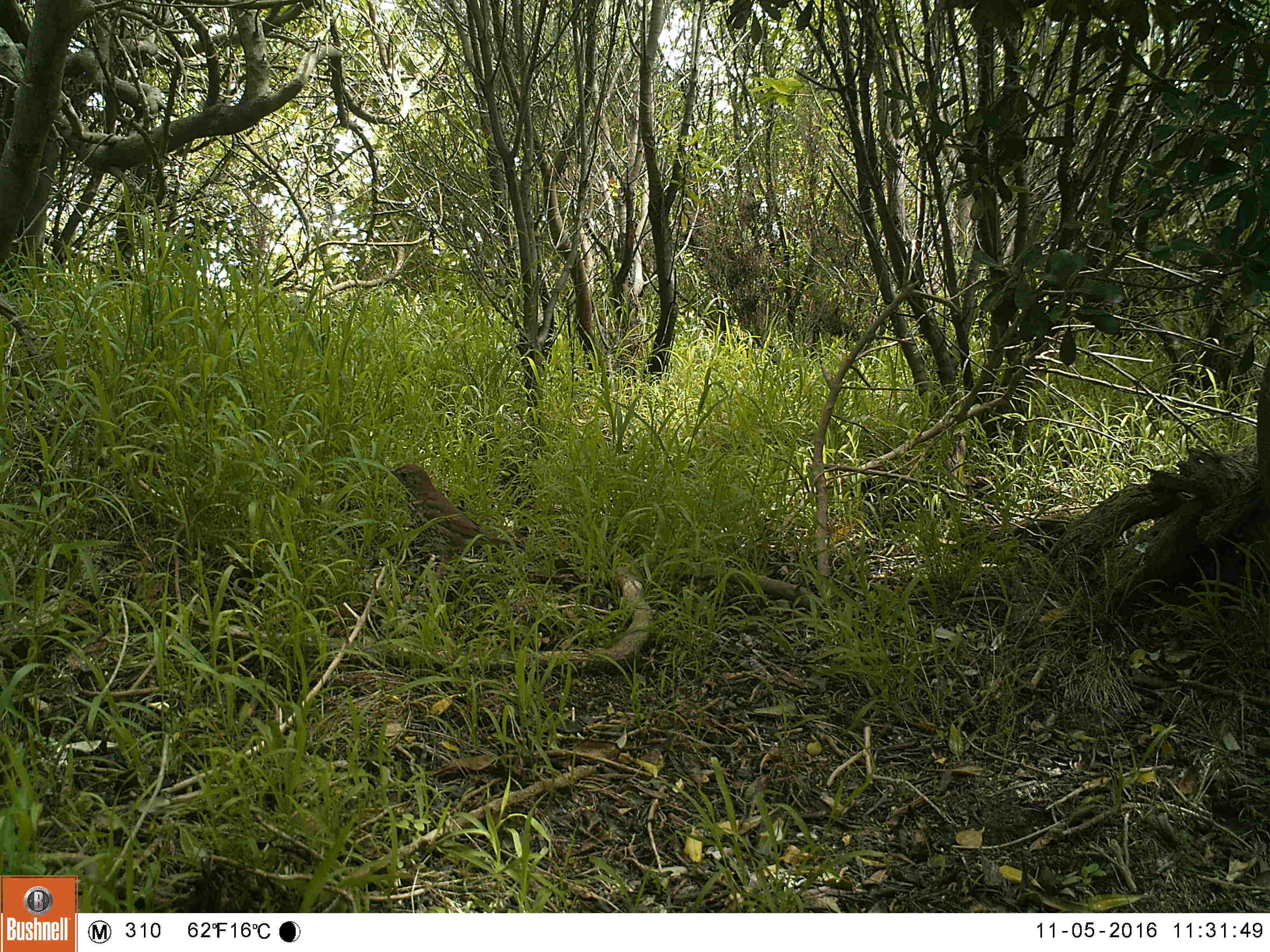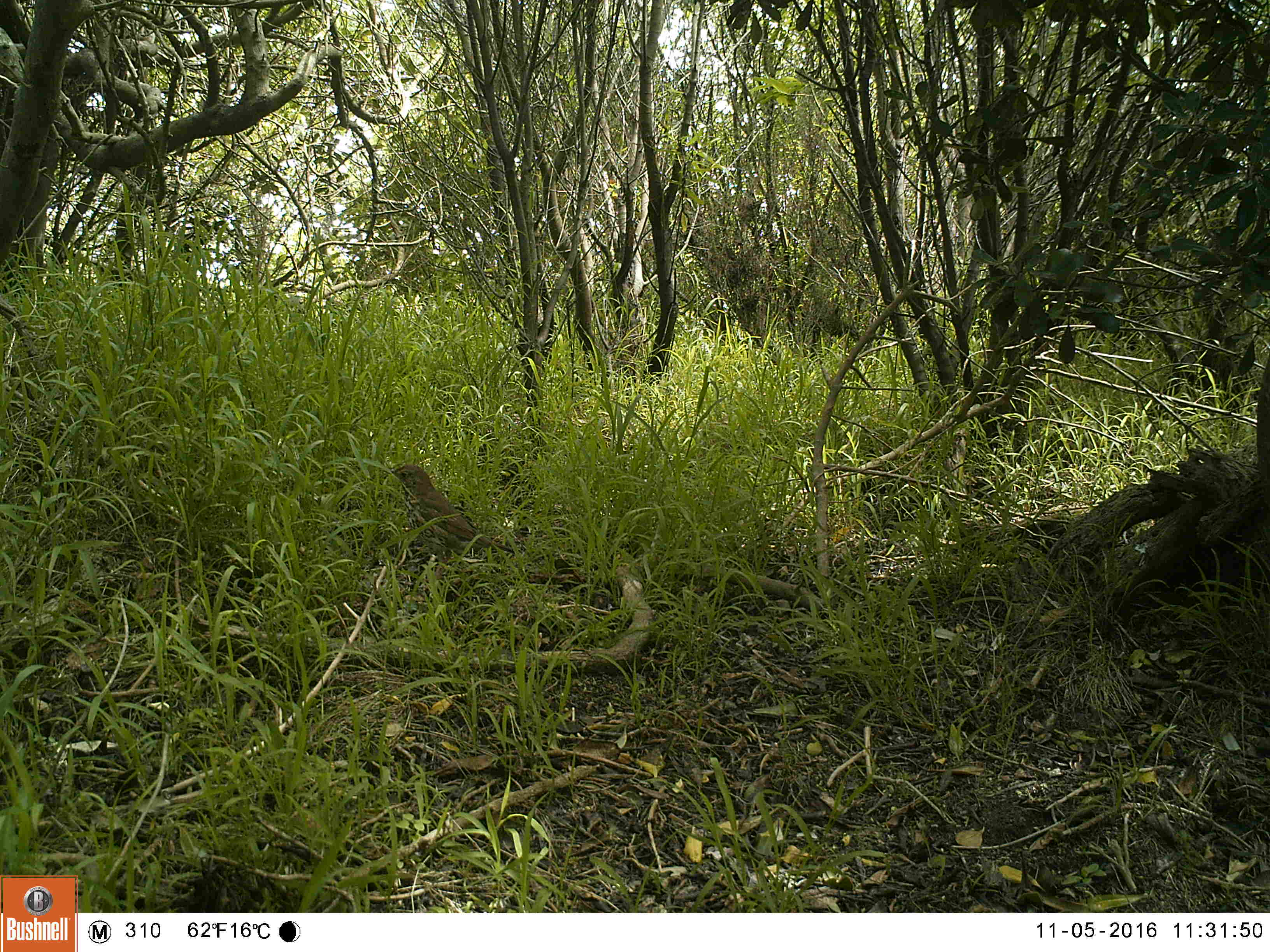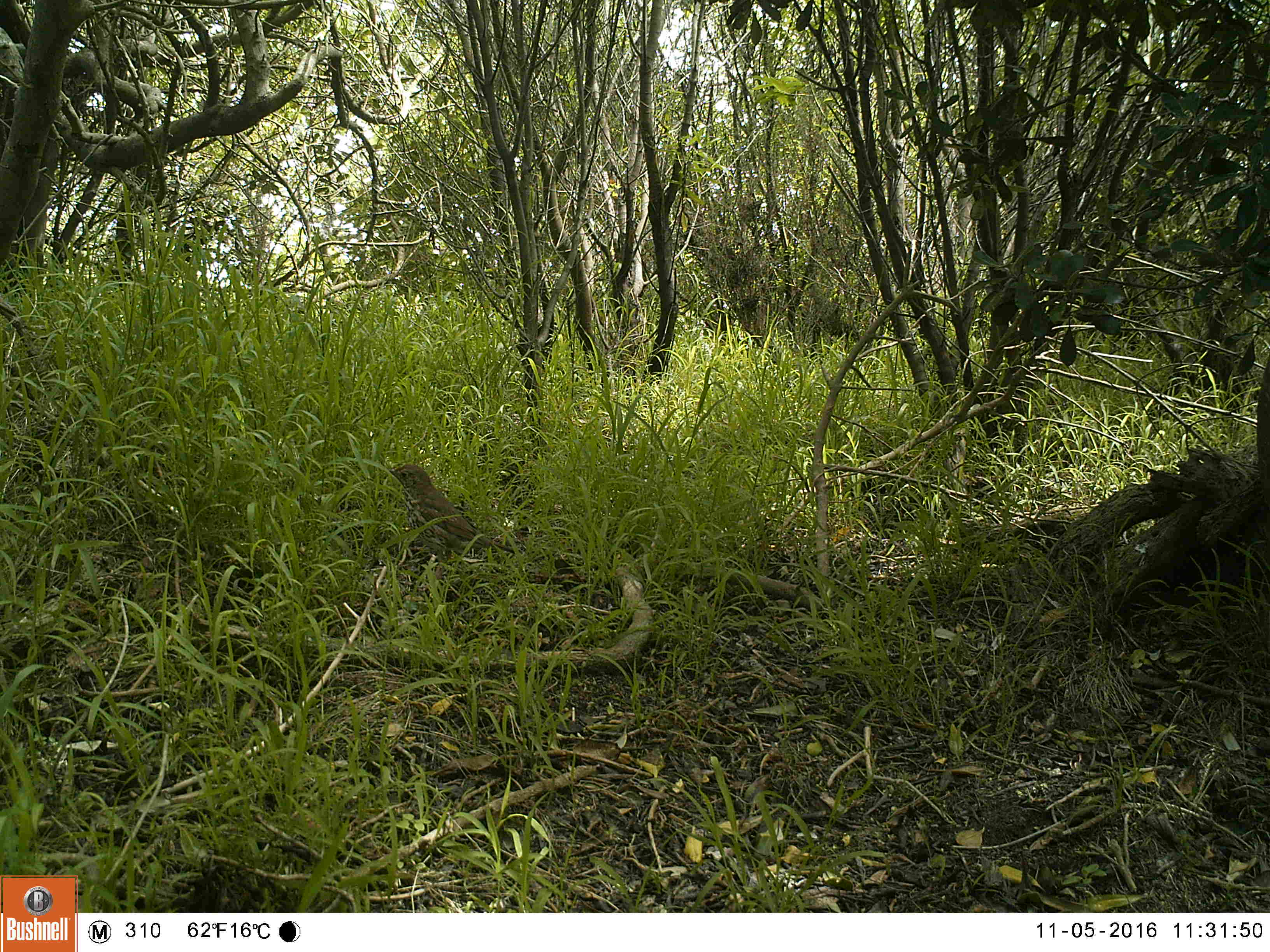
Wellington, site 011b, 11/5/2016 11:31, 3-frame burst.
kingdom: Animalia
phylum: Chordata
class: Aves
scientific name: Aves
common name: bird